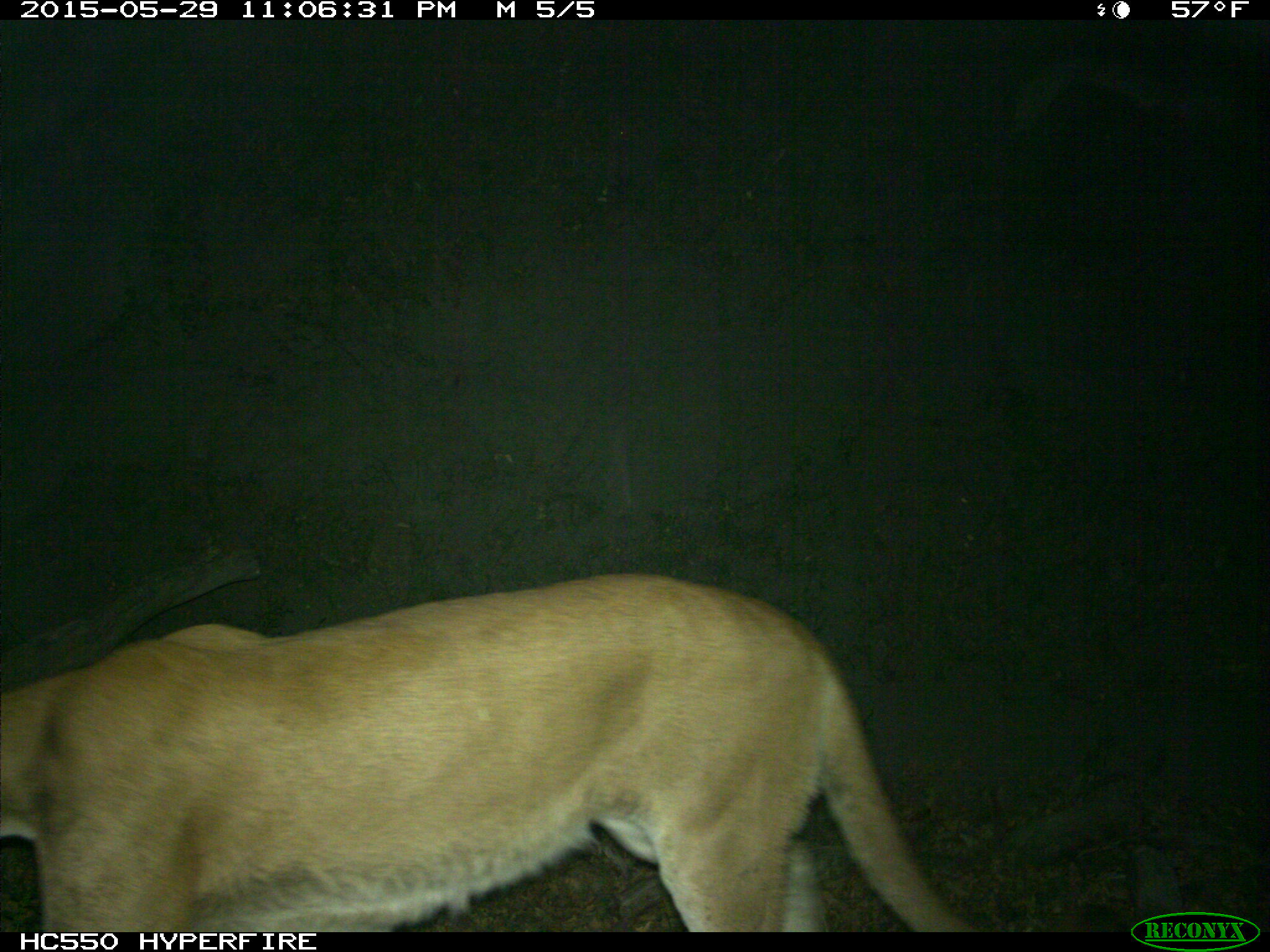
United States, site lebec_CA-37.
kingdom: Animalia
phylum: Chordata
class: Mammalia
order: Carnivora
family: Felidae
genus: Puma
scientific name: Puma concolor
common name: mountain lion